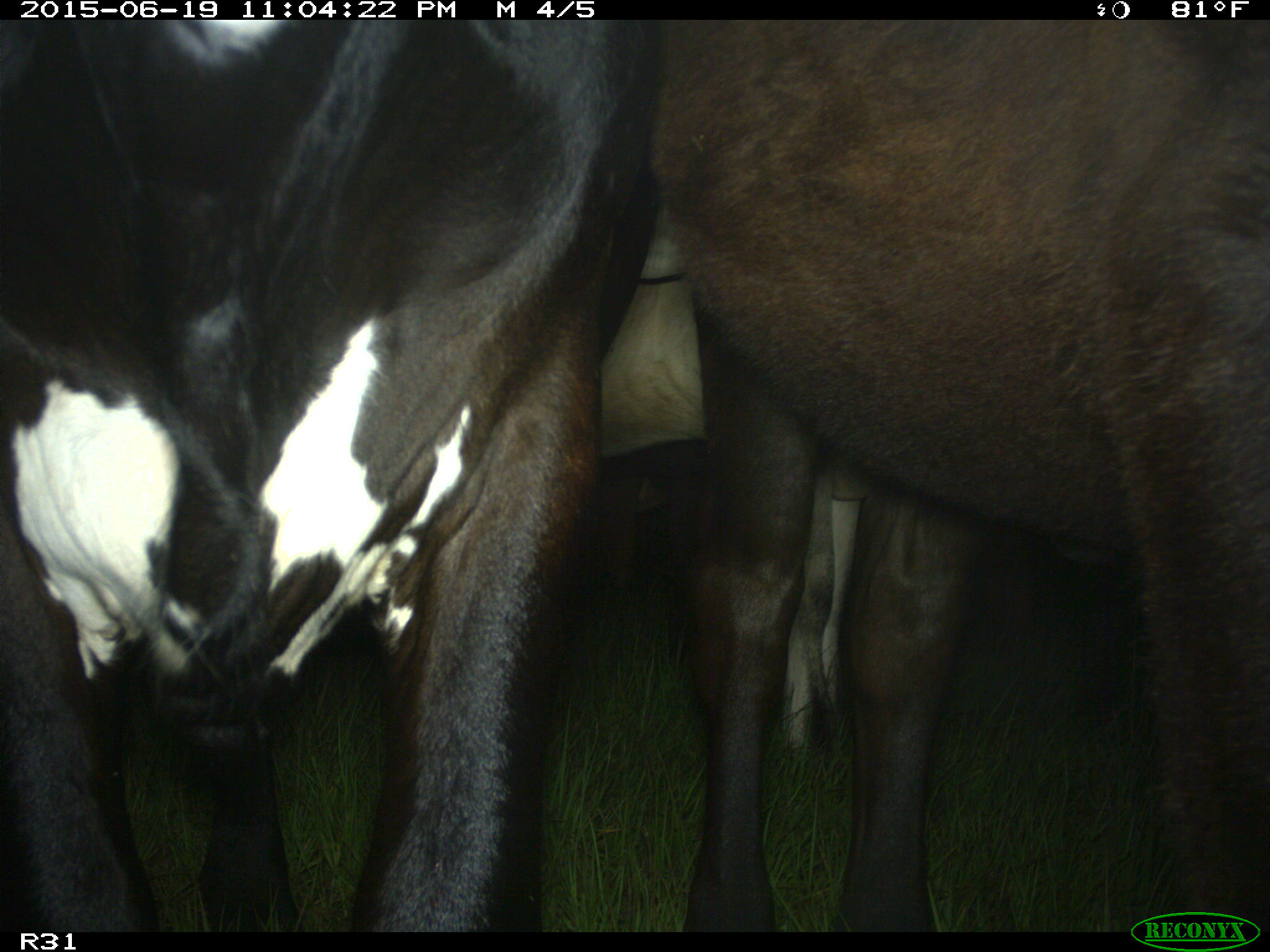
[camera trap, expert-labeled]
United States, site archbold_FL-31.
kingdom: Animalia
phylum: Chordata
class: Mammalia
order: Artiodactyla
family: Bovidae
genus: Bos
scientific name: Bos taurus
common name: domestic cow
Bos taurus (domestic cow).